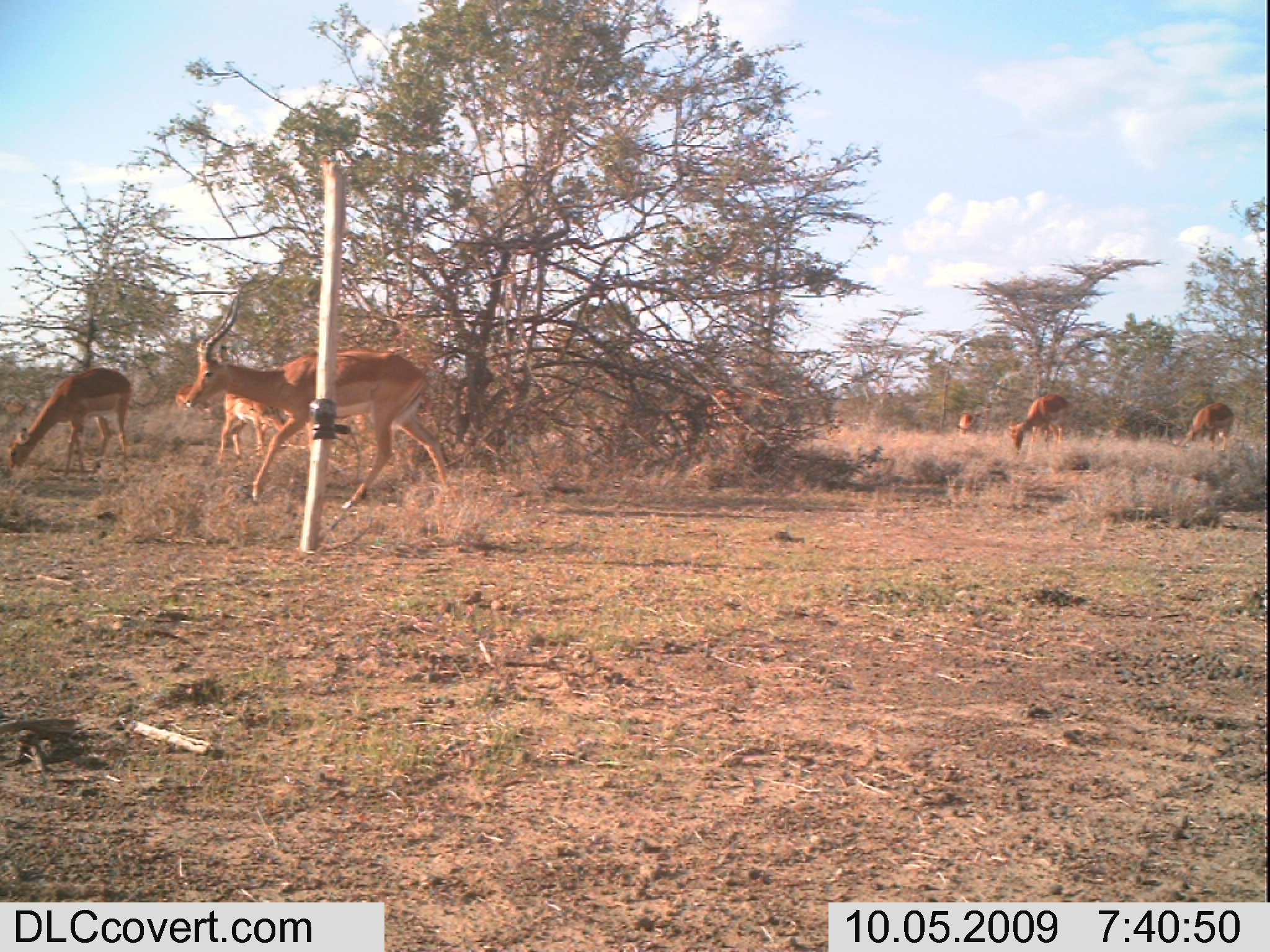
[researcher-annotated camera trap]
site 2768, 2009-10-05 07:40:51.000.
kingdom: Animalia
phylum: Chordata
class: Mammalia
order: Artiodactyla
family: Bovidae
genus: Aepyceros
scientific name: Aepyceros melampus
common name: impala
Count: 8.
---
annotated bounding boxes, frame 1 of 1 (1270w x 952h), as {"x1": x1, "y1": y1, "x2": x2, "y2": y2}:
aepyceros melampus: {"x1": 183, "y1": 285, "x2": 453, "y2": 510}; {"x1": 5, "y1": 368, "x2": 134, "y2": 482}; {"x1": 216, "y1": 391, "x2": 285, "y2": 466}; {"x1": 1007, "y1": 393, "x2": 1079, "y2": 456}; {"x1": 1164, "y1": 401, "x2": 1236, "y2": 454}; {"x1": 173, "y1": 383, "x2": 198, "y2": 414}; {"x1": 957, "y1": 412, "x2": 974, "y2": 438}